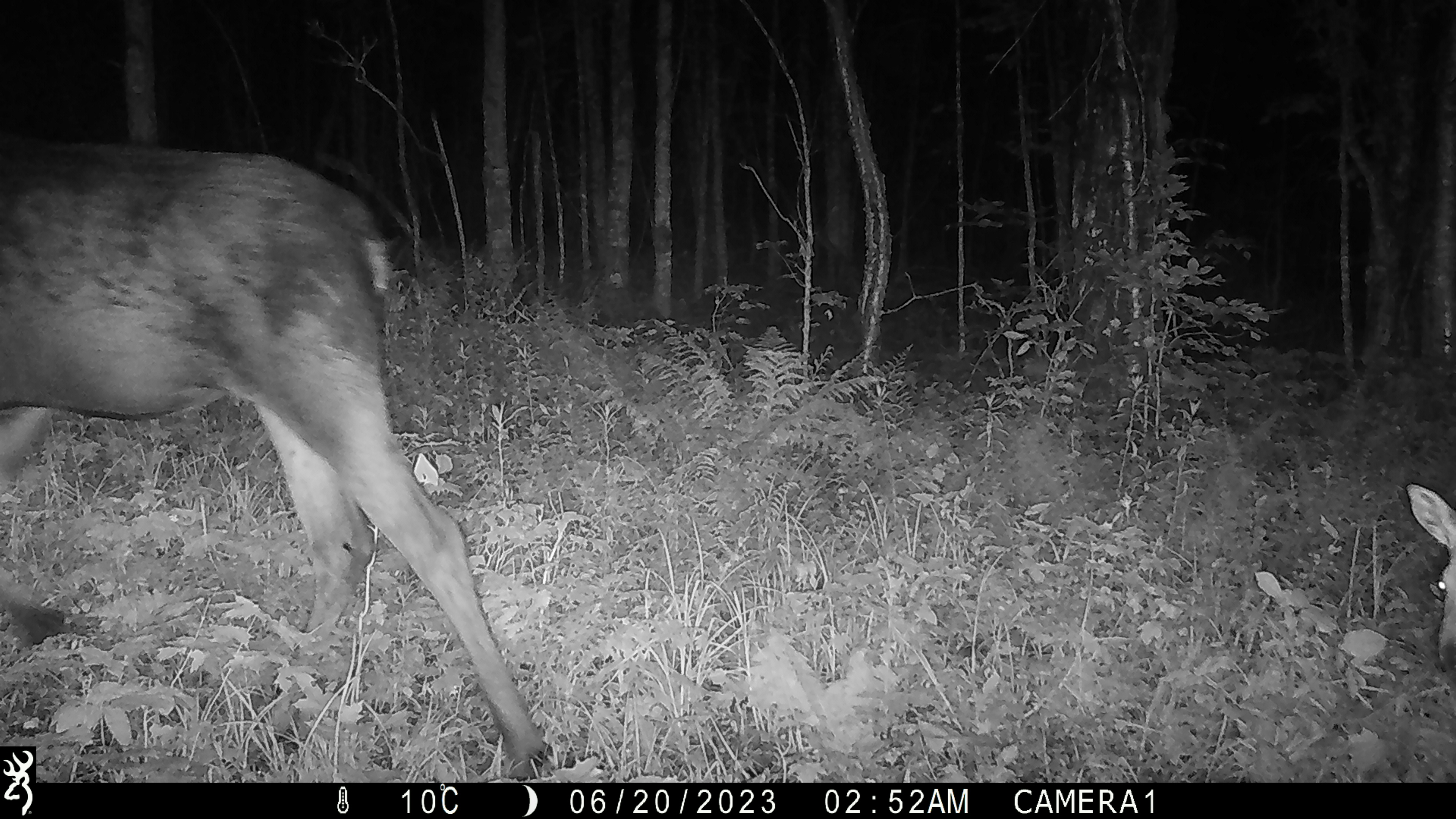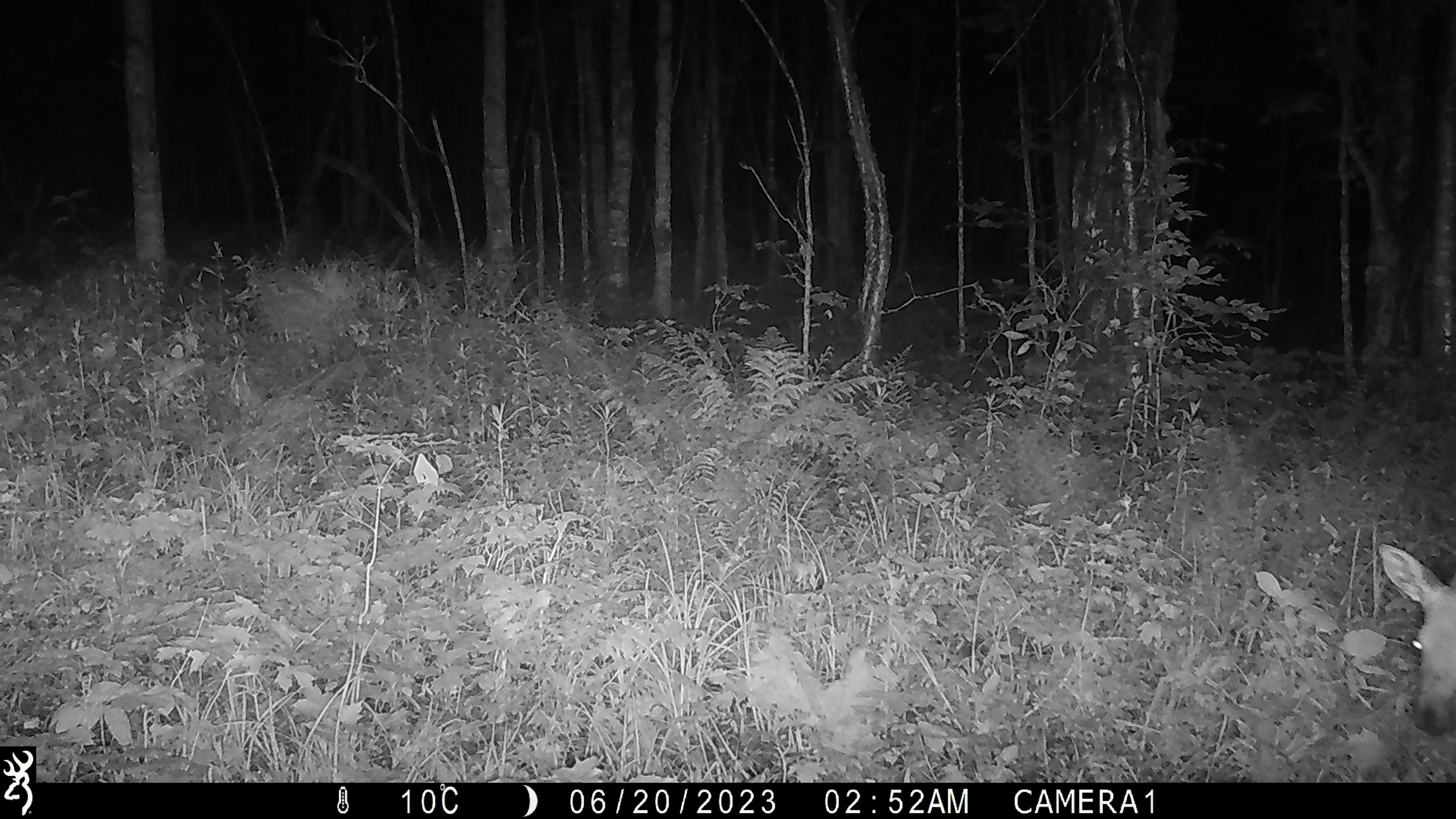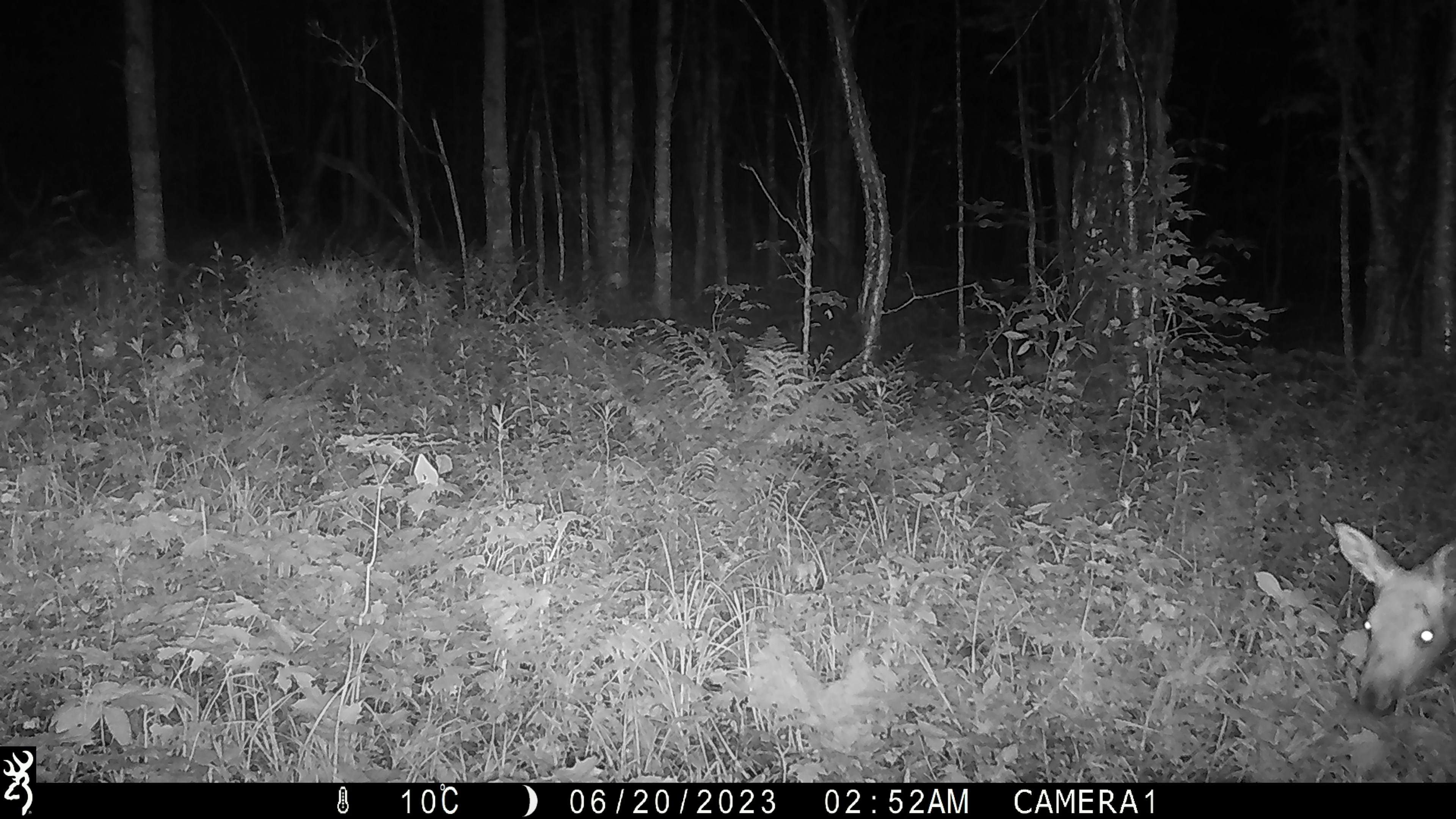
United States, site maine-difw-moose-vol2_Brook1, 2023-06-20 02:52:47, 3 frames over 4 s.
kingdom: Animalia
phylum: Chordata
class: Mammalia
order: Artiodactyla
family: Cervidae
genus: Alces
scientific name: Alces alces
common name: moose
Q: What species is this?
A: Moose (Alces alces).